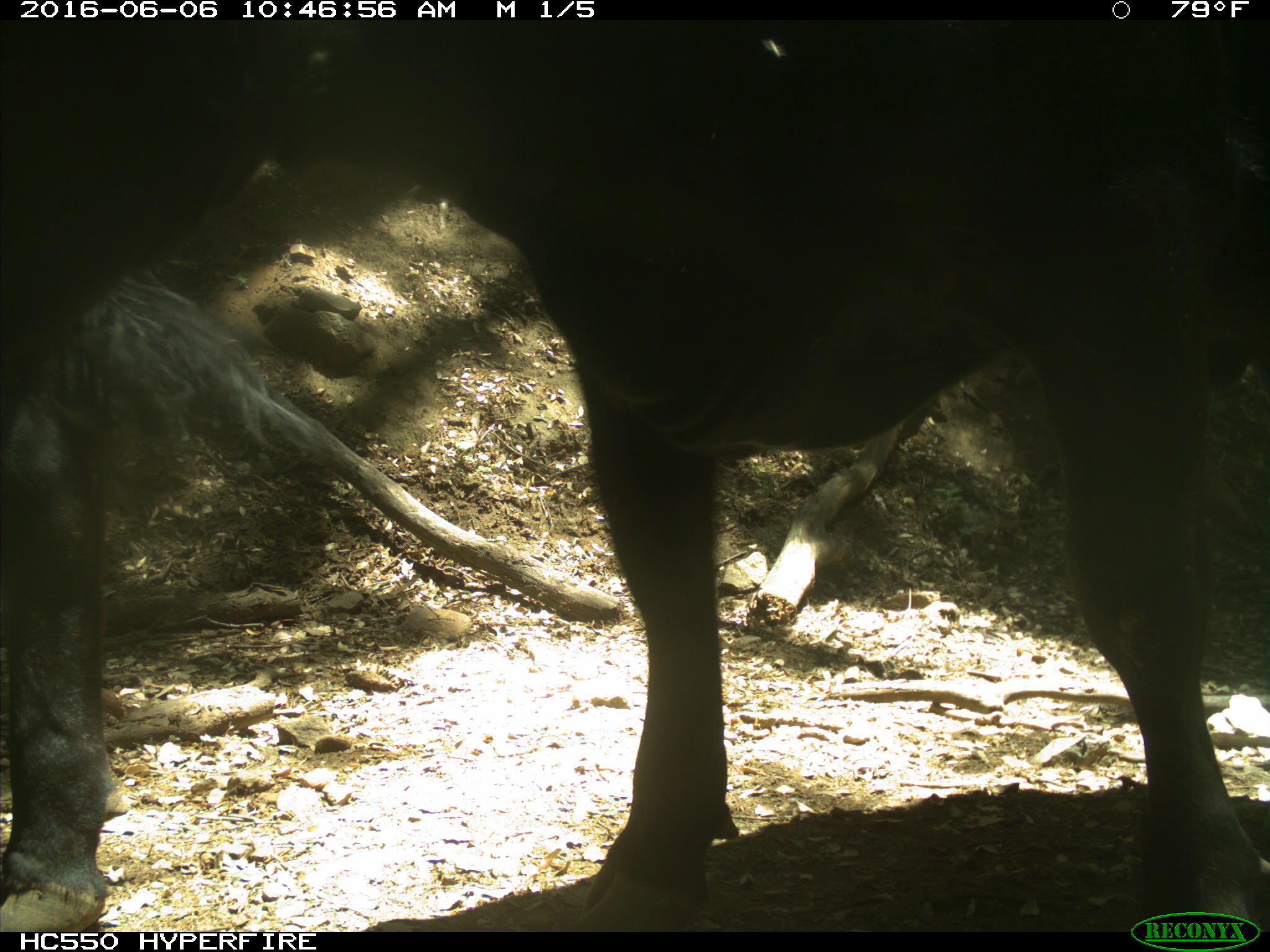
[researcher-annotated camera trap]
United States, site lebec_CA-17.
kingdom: Animalia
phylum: Chordata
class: Mammalia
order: Artiodactyla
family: Bovidae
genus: Bos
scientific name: Bos taurus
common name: domestic cow